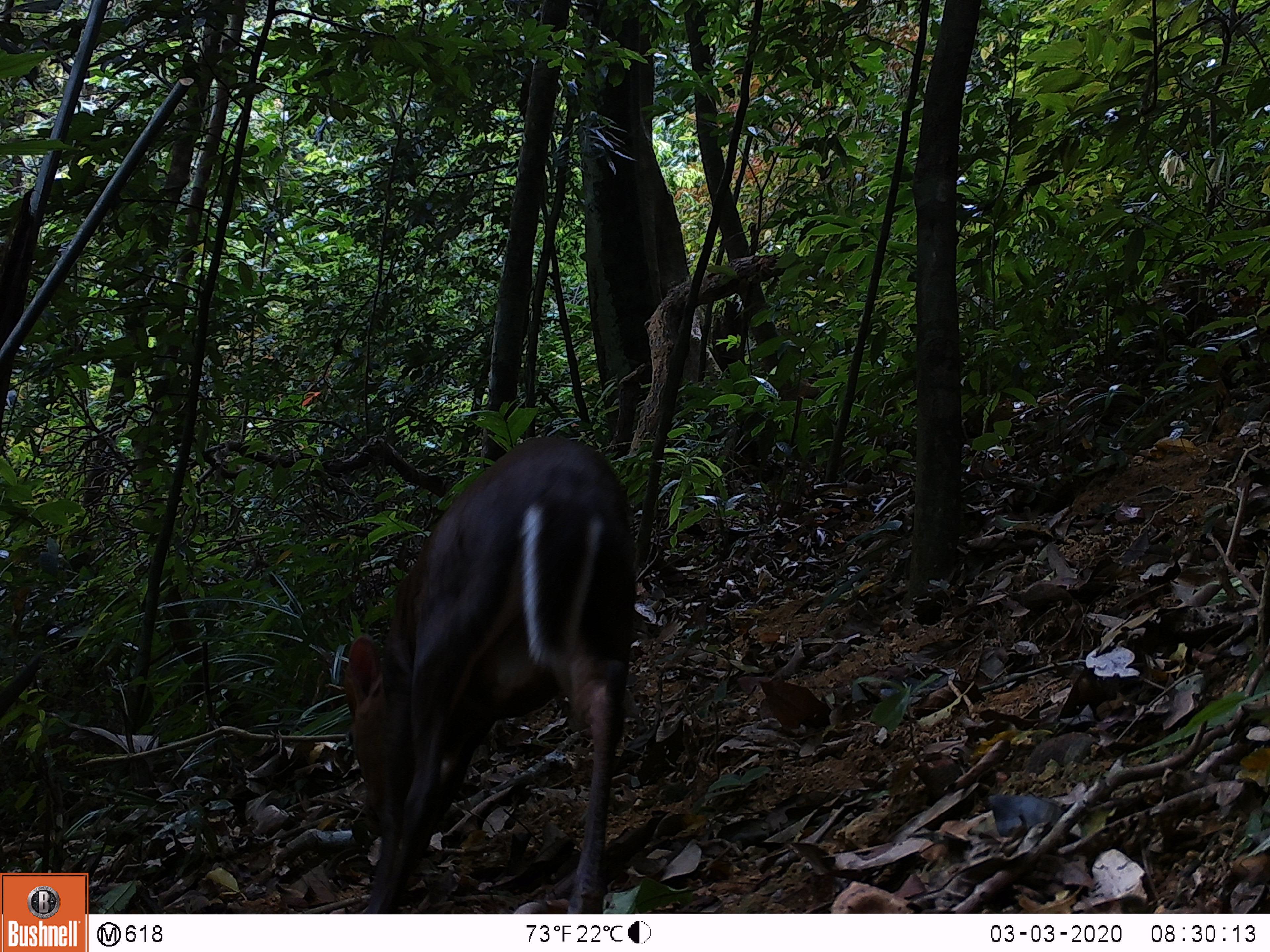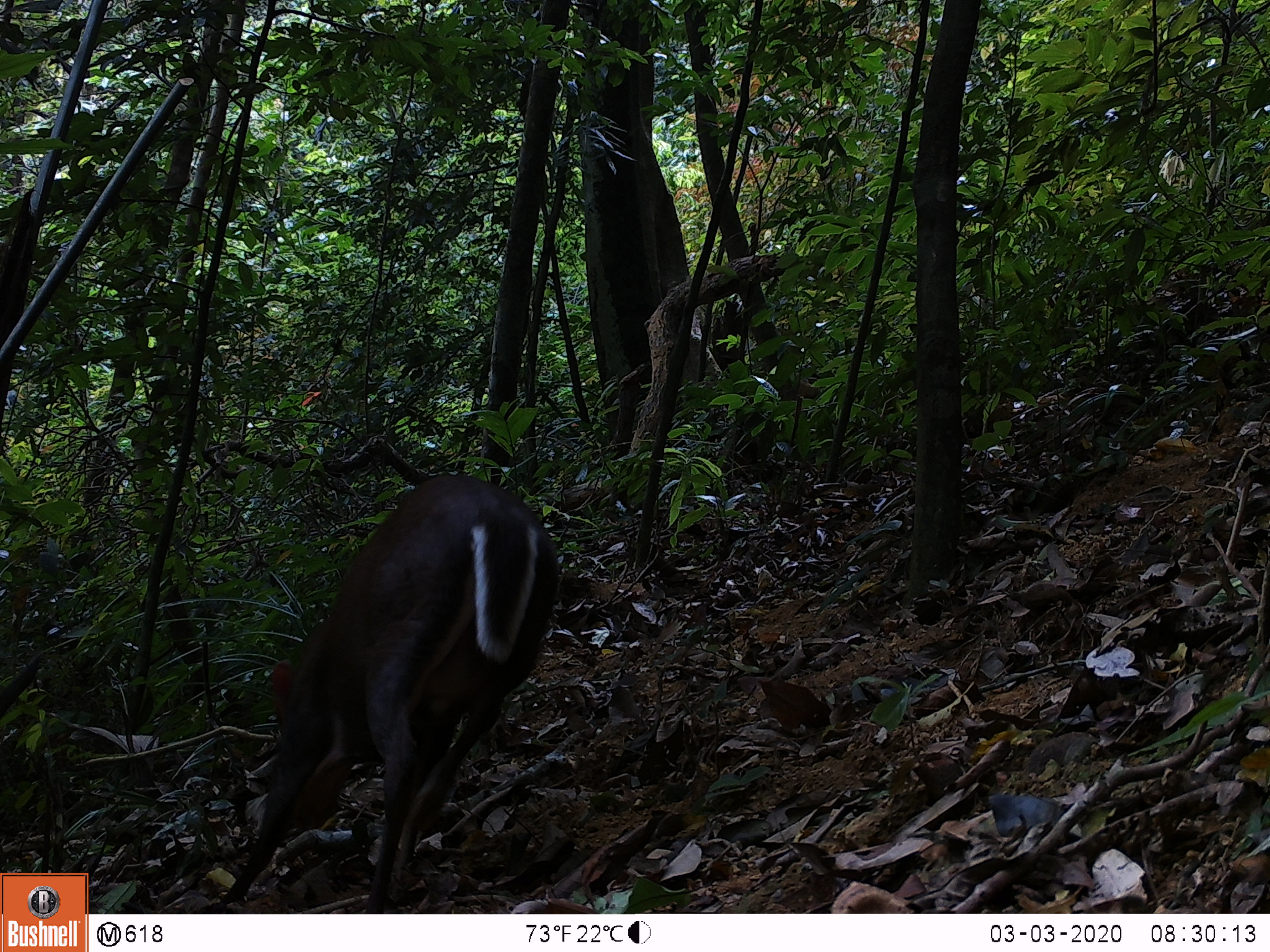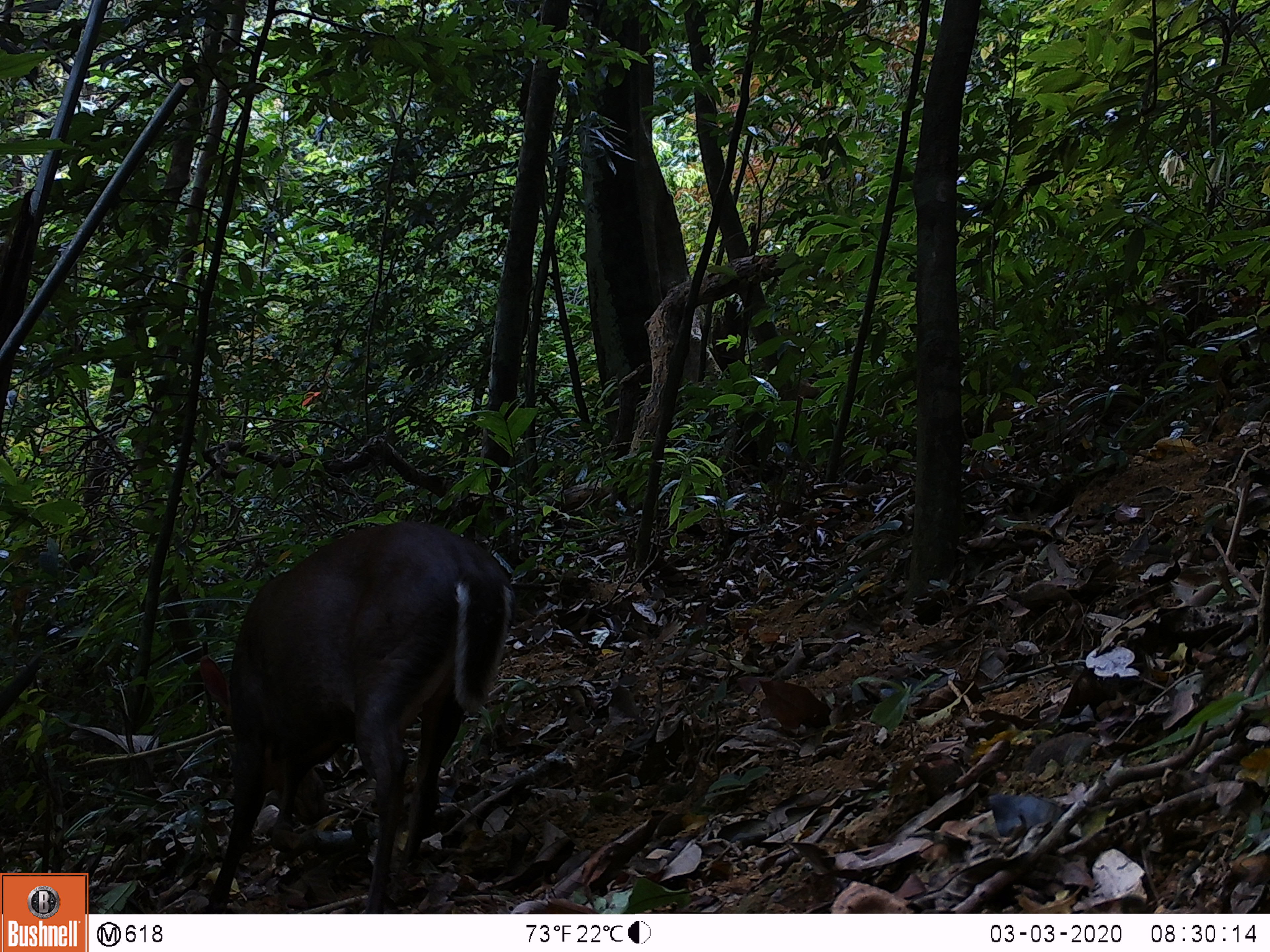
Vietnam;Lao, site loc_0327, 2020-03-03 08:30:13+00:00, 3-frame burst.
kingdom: Animalia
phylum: Chordata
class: Mammalia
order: Artiodactyla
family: Cervidae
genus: Muntiacus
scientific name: Muntiacus rooseveltorum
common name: roosevelt's muntjac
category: roosevelts muntjac group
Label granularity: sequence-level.